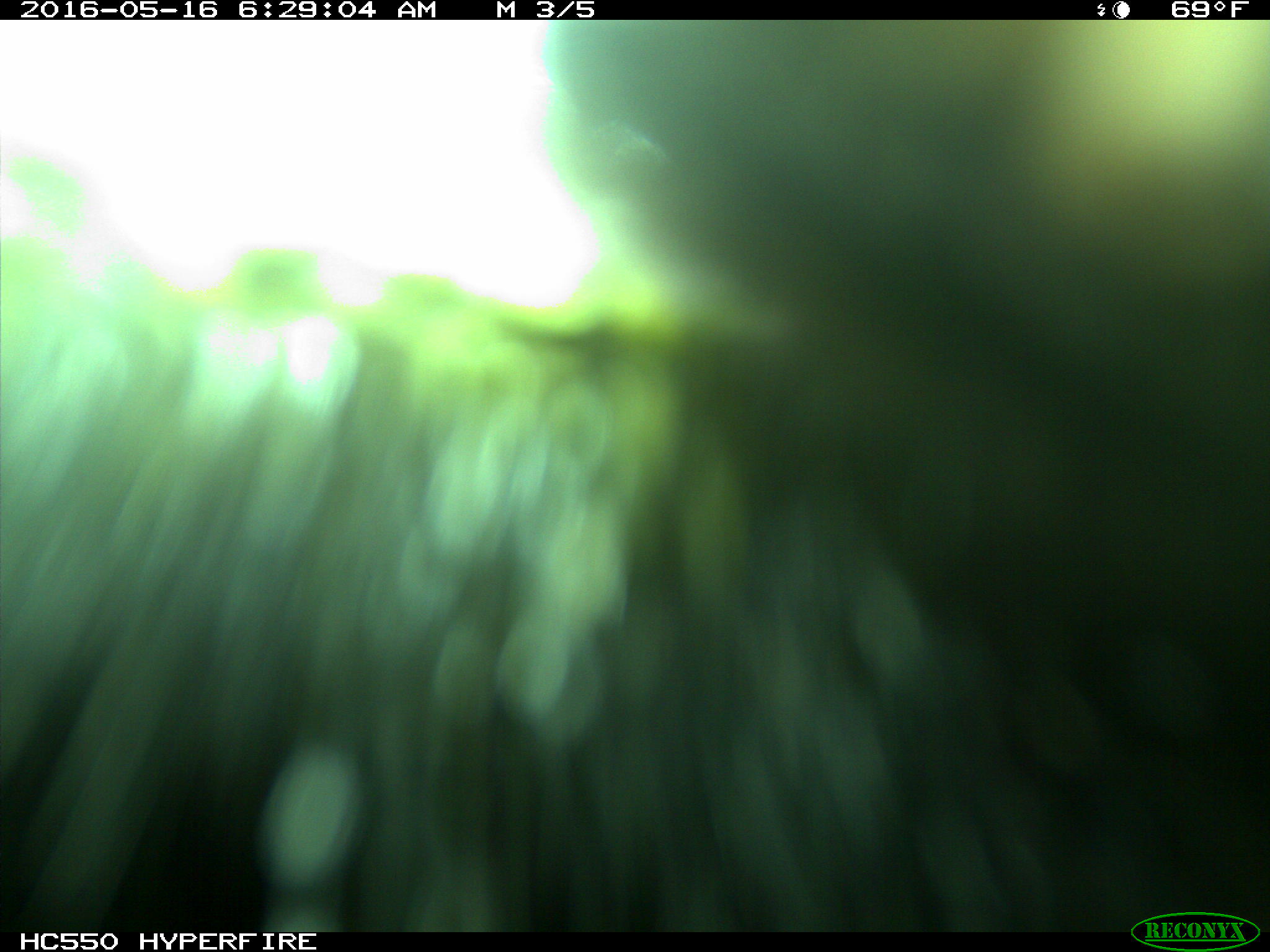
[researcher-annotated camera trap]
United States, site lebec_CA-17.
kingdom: Animalia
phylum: Chordata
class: Mammalia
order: Artiodactyla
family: Bovidae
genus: Bos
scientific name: Bos taurus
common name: domestic cow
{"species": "Bos taurus (domestic cow)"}